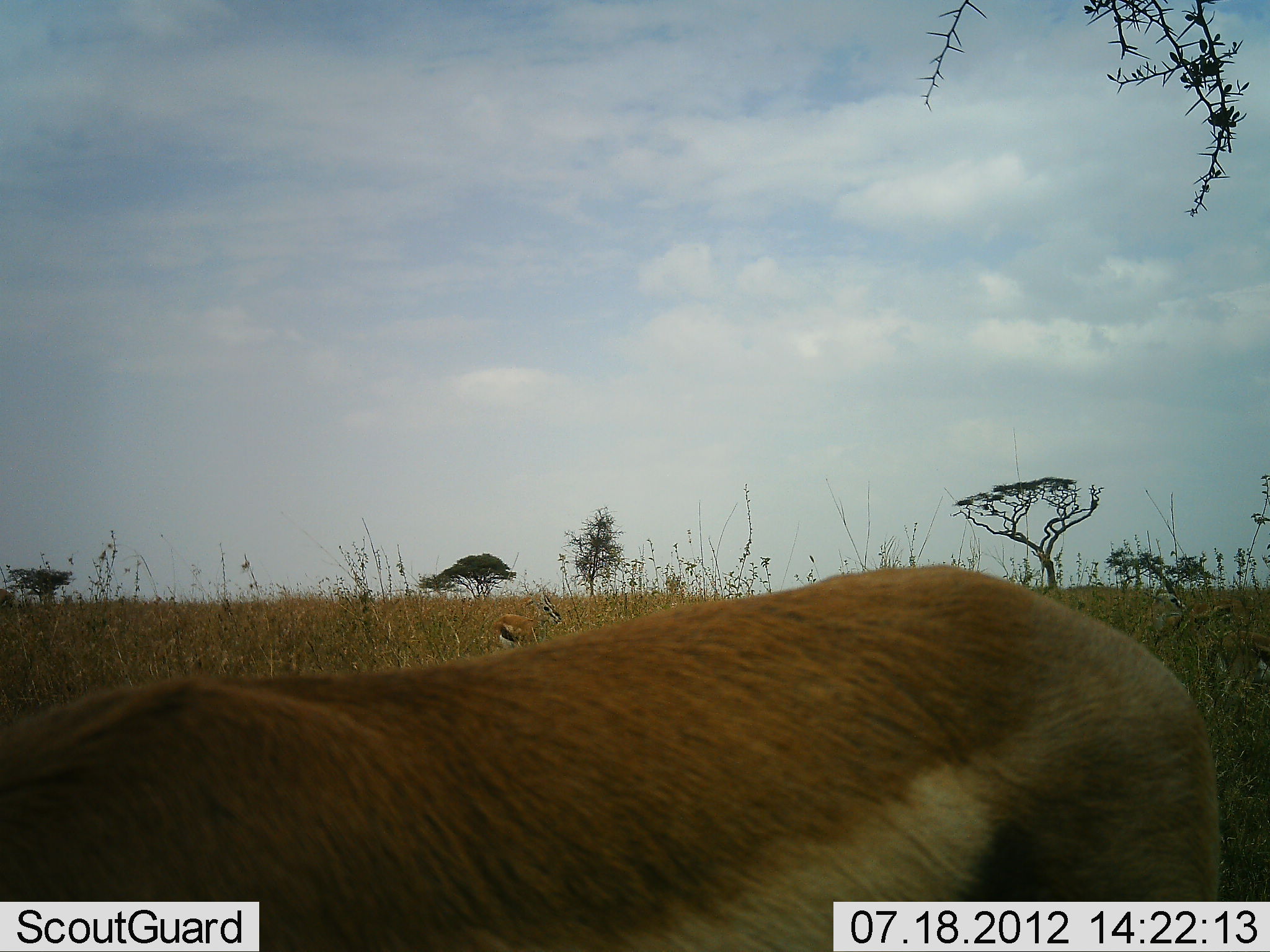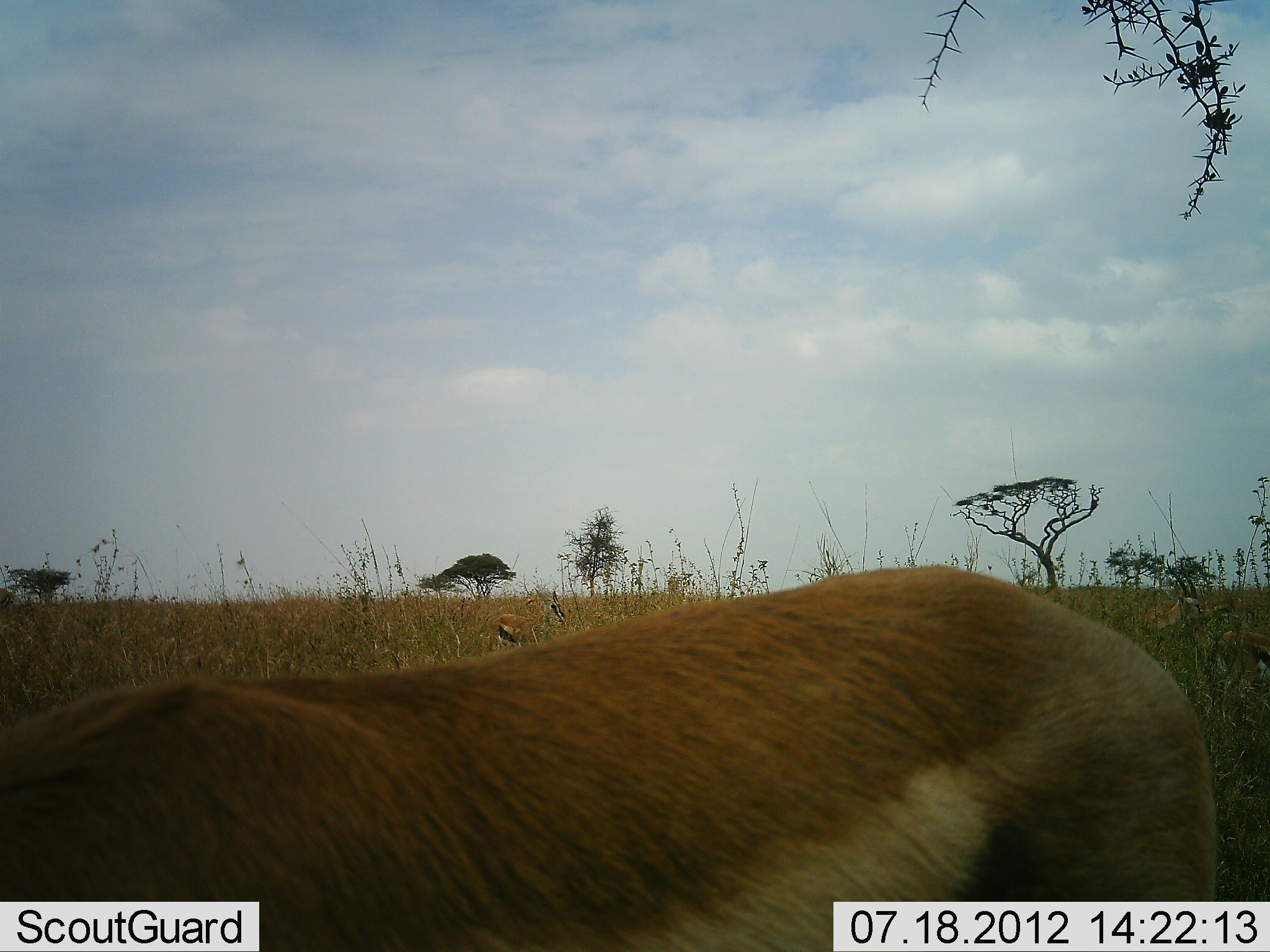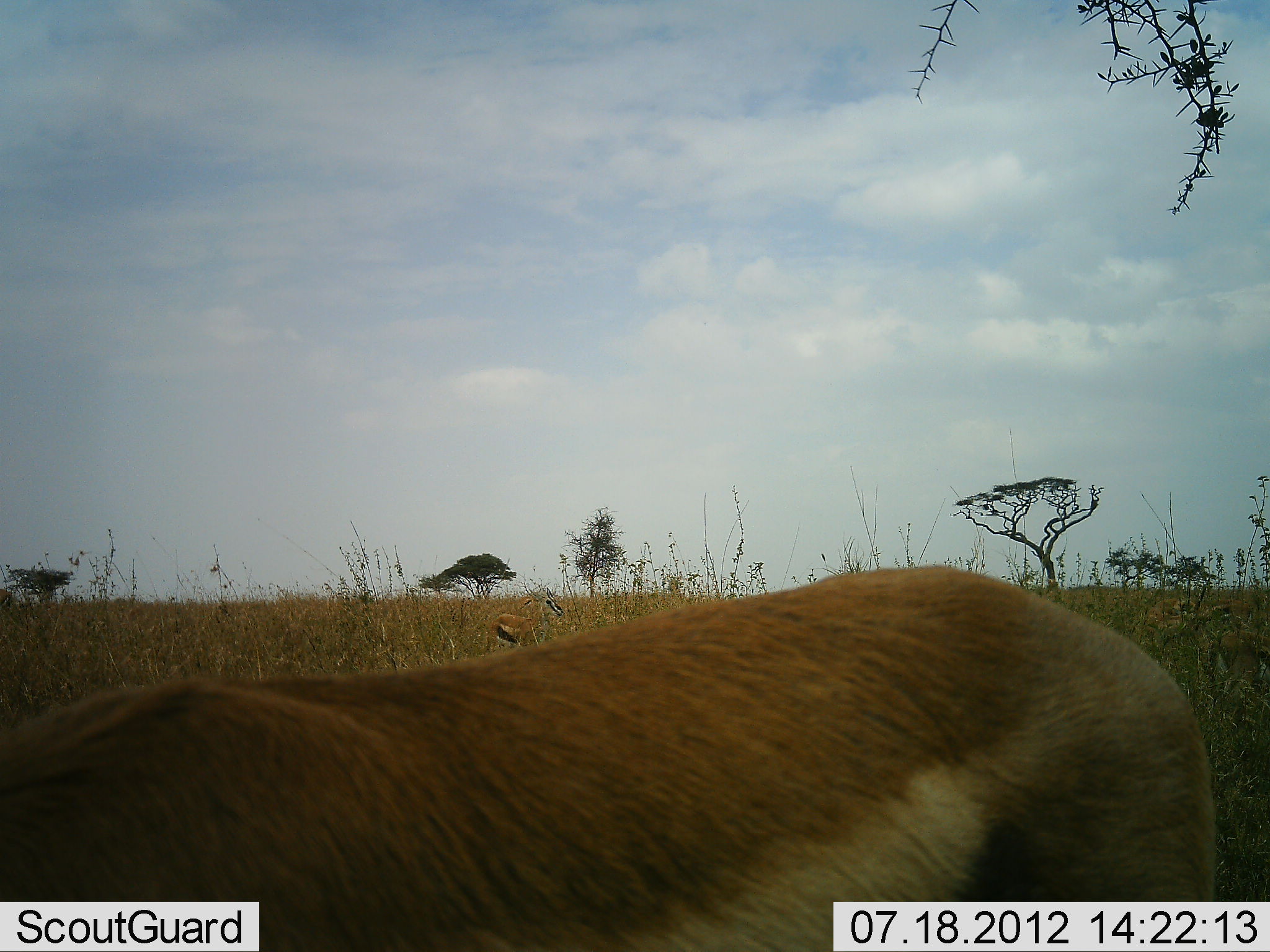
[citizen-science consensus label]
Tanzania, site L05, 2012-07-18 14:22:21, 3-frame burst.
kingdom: Animalia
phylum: Chordata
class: Mammalia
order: Artiodactyla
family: Bovidae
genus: Eudorcas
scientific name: Eudorcas thomsonii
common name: thomson's gazelle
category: gazellethomsons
Gazellethomsons (thomson's gazelle) (Eudorcas thomsonii), count 3. Behavior (volunteer vote fractions): standing 90%, resting 10%, moving 0%, interacting 0%. Young present (vote fraction): 0%. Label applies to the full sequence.